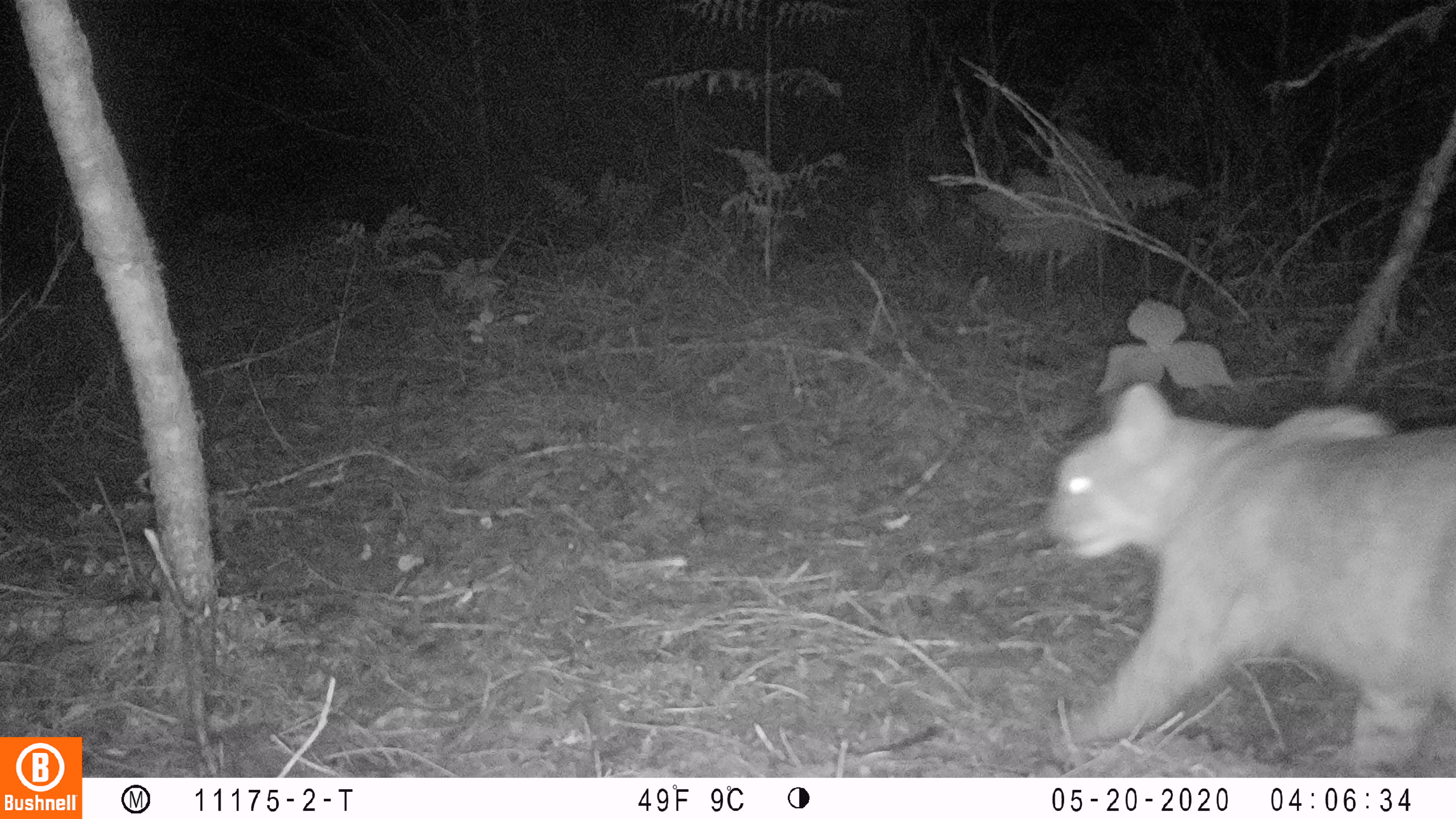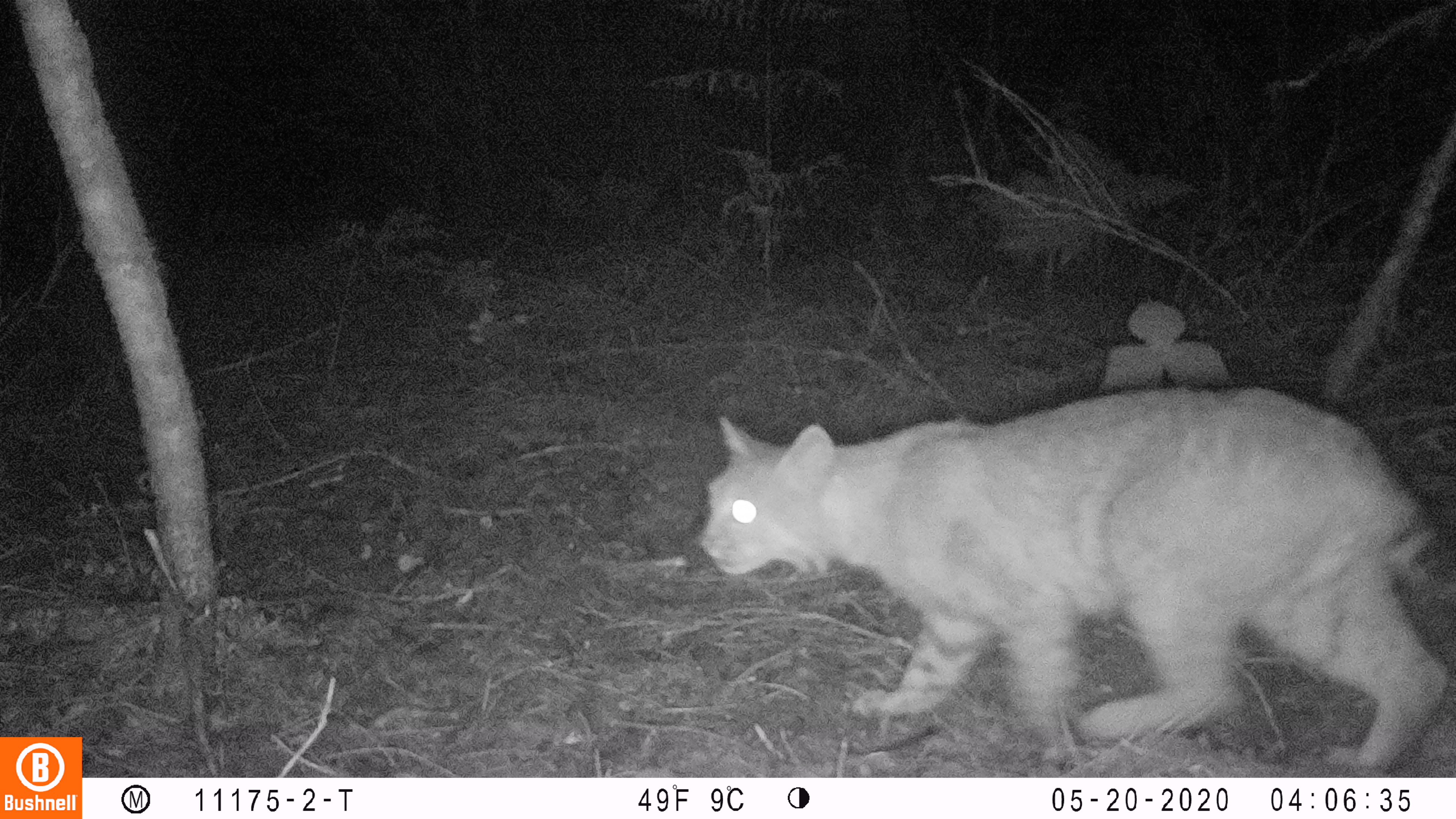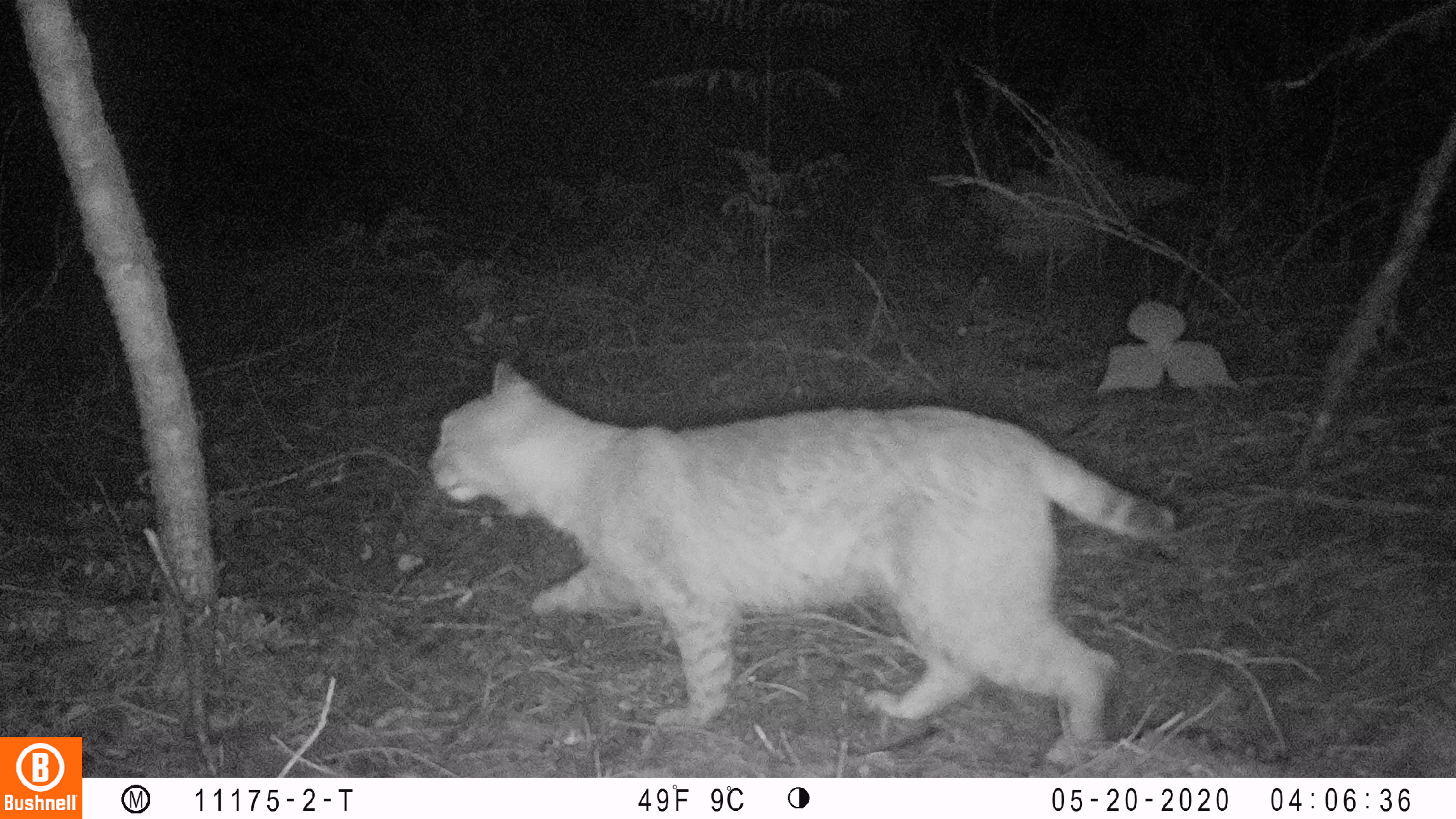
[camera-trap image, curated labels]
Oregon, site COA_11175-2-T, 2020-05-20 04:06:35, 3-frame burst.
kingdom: Animalia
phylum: Chordata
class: Mammalia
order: Carnivora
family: Felidae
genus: Lynx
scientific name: Lynx rufus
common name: bobcat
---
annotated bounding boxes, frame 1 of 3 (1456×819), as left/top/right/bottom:
bobcat: 1029/372/1453/771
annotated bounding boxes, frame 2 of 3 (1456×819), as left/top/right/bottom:
bobcat: 687/375/1453/774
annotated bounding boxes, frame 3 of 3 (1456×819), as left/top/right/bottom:
bobcat: 419/353/1189/766